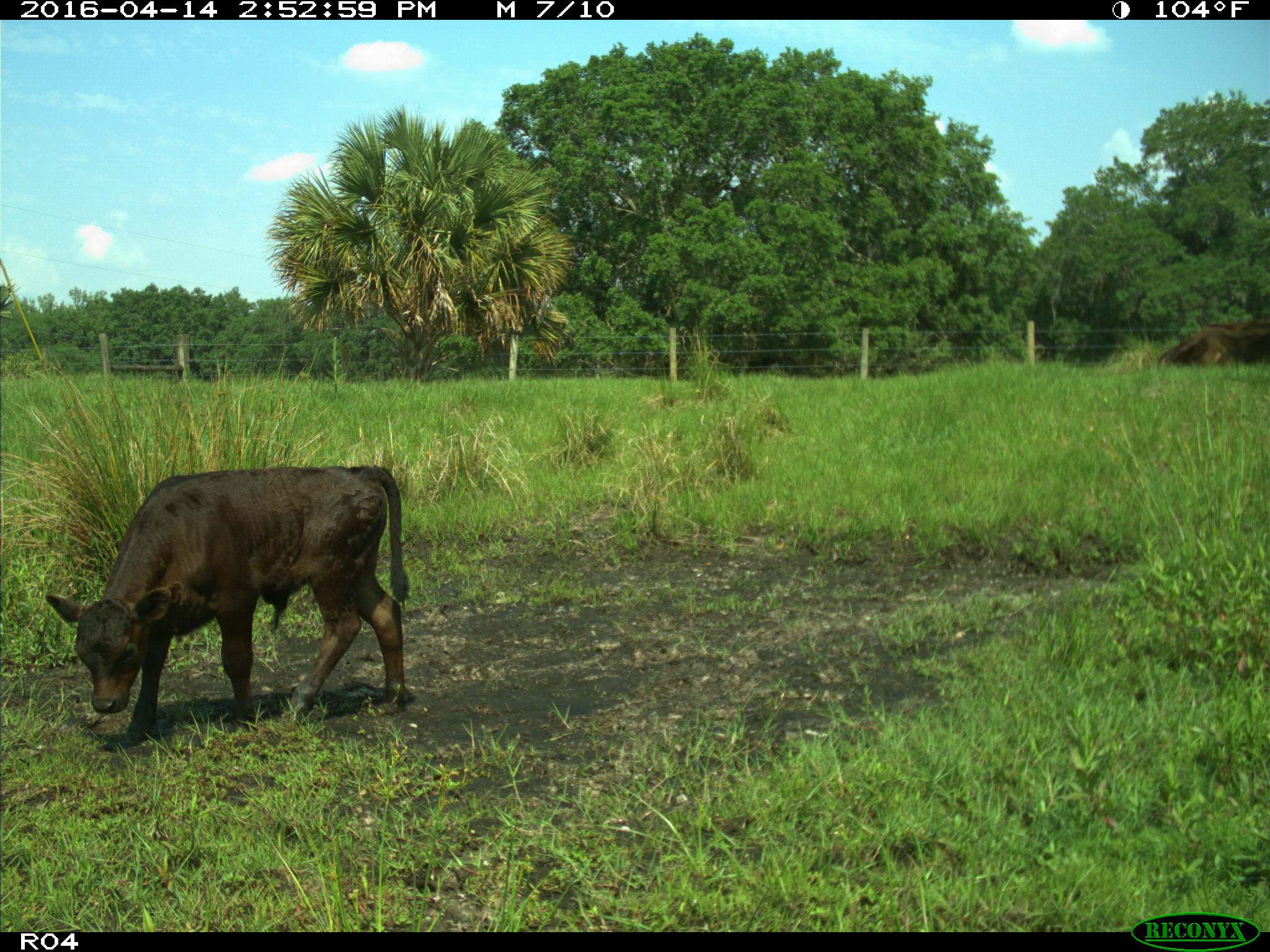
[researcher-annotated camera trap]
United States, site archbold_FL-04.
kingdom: Animalia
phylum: Chordata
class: Mammalia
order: Artiodactyla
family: Bovidae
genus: Bos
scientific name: Bos taurus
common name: domestic cow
Bos taurus (domestic cow).